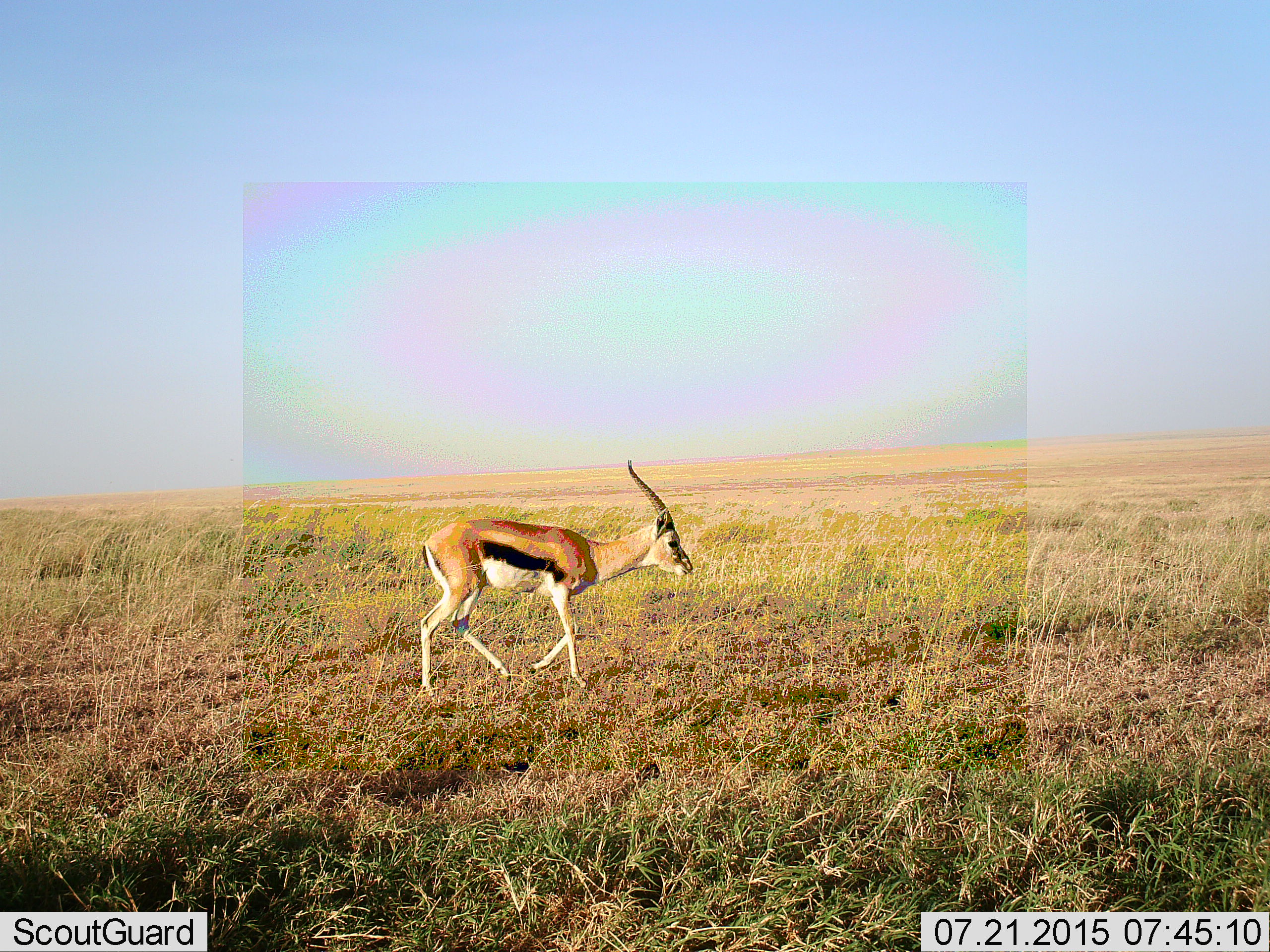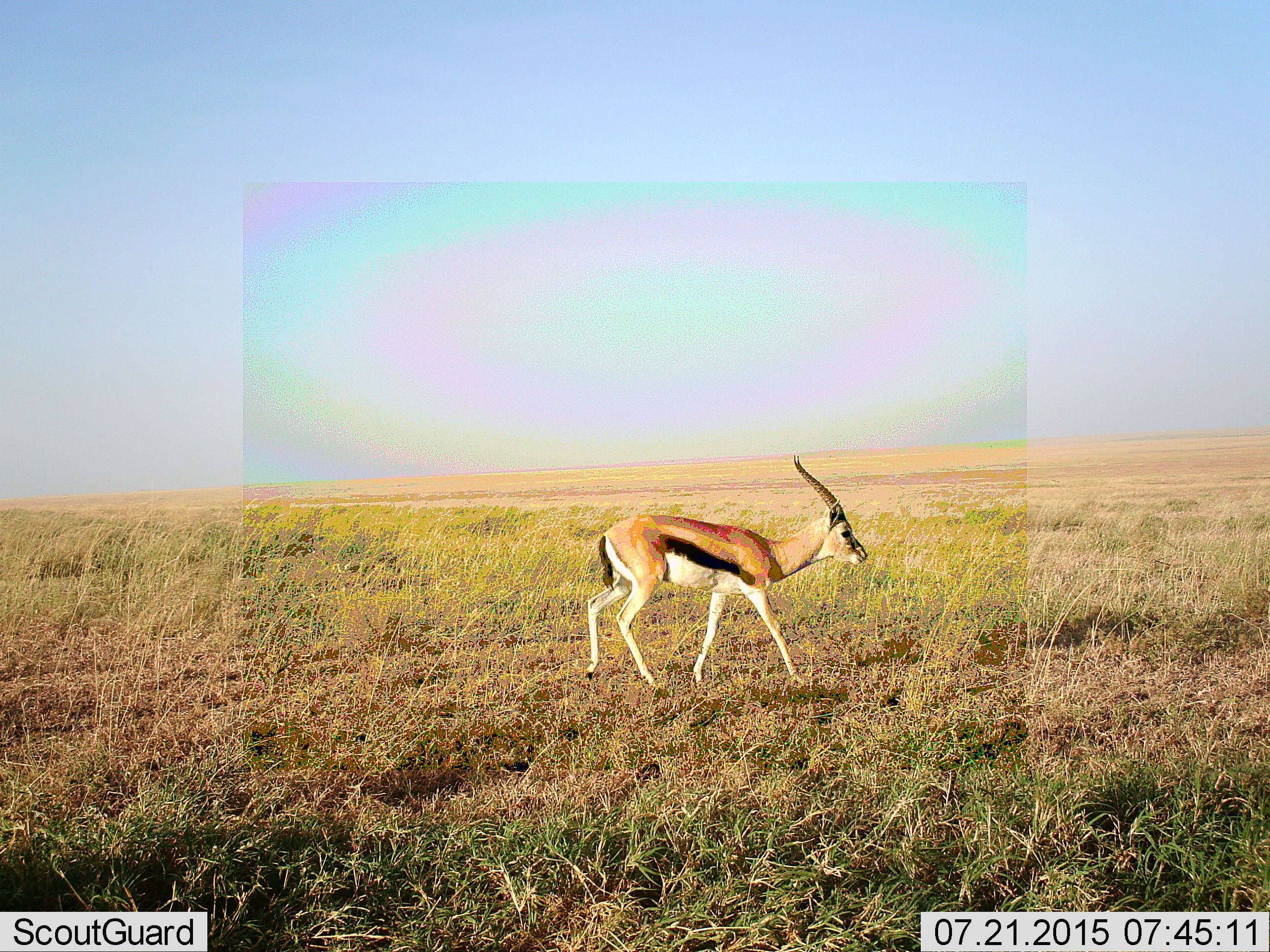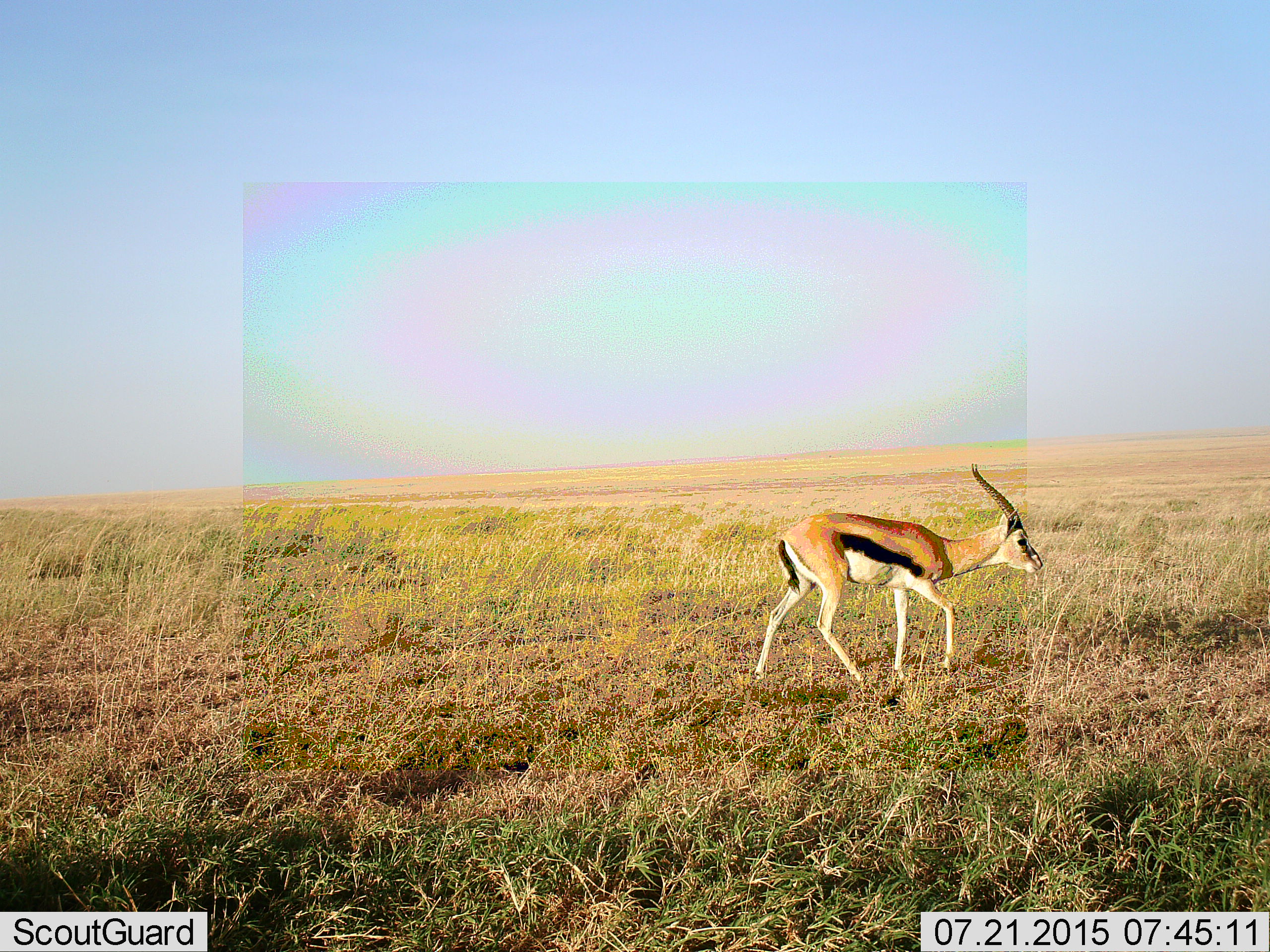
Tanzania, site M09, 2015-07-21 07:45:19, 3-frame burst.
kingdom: Animalia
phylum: Chordata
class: Mammalia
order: Artiodactyla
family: Bovidae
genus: Eudorcas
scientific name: Eudorcas thomsonii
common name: thomson's gazelle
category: gazellethomsons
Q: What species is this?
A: Gazellethomsons (thomson's gazelle) (Eudorcas thomsonii).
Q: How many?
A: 1.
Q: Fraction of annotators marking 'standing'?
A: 33%.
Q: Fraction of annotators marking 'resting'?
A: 0%.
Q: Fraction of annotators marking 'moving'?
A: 83%.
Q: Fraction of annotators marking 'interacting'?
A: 0%.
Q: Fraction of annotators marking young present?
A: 0%.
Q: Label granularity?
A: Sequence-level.